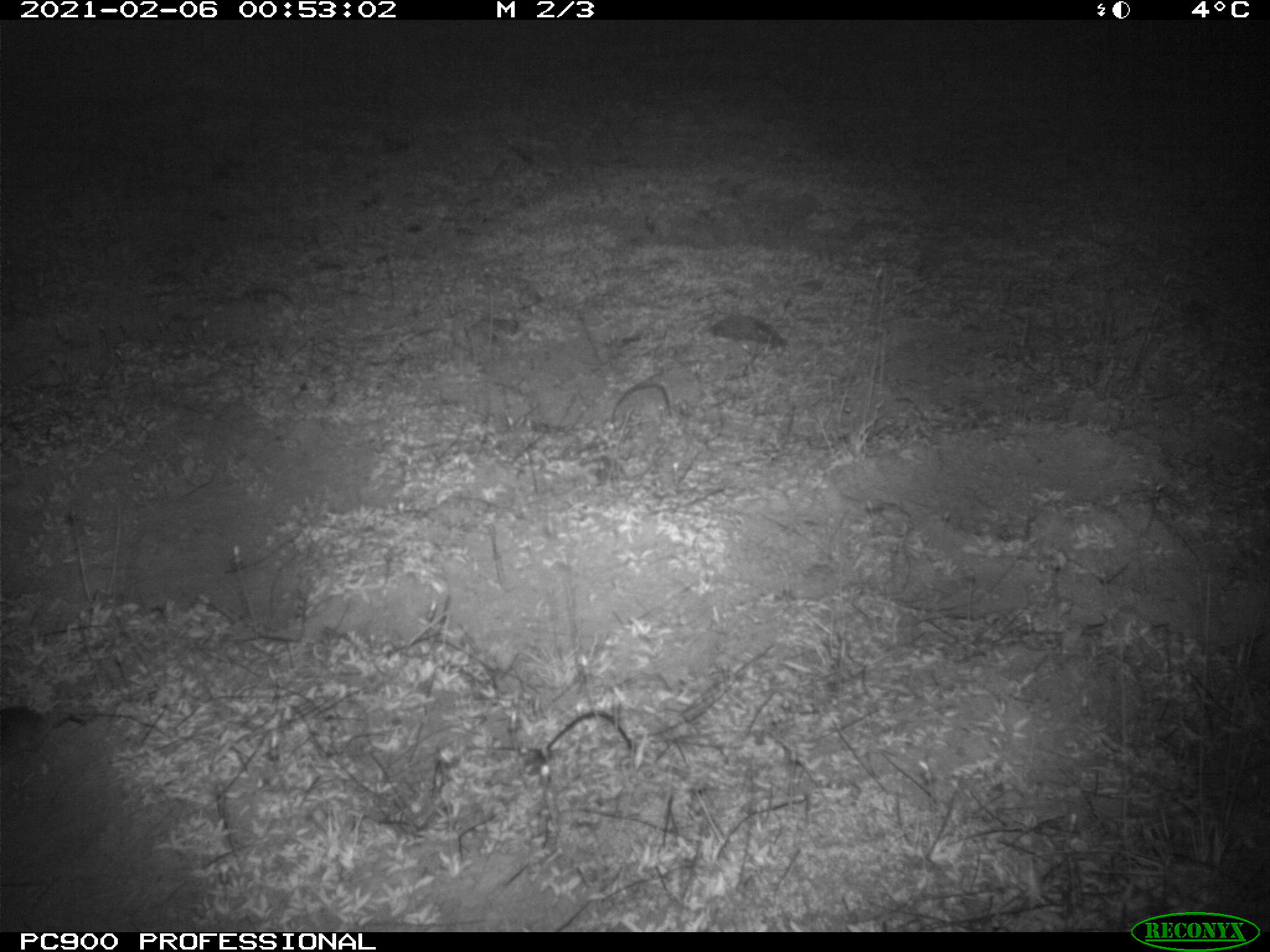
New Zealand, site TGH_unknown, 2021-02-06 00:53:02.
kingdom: Animalia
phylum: Chordata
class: Mammalia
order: Rodentia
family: Muridae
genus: Mus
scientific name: Mus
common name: mouse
Mouse (Mus).